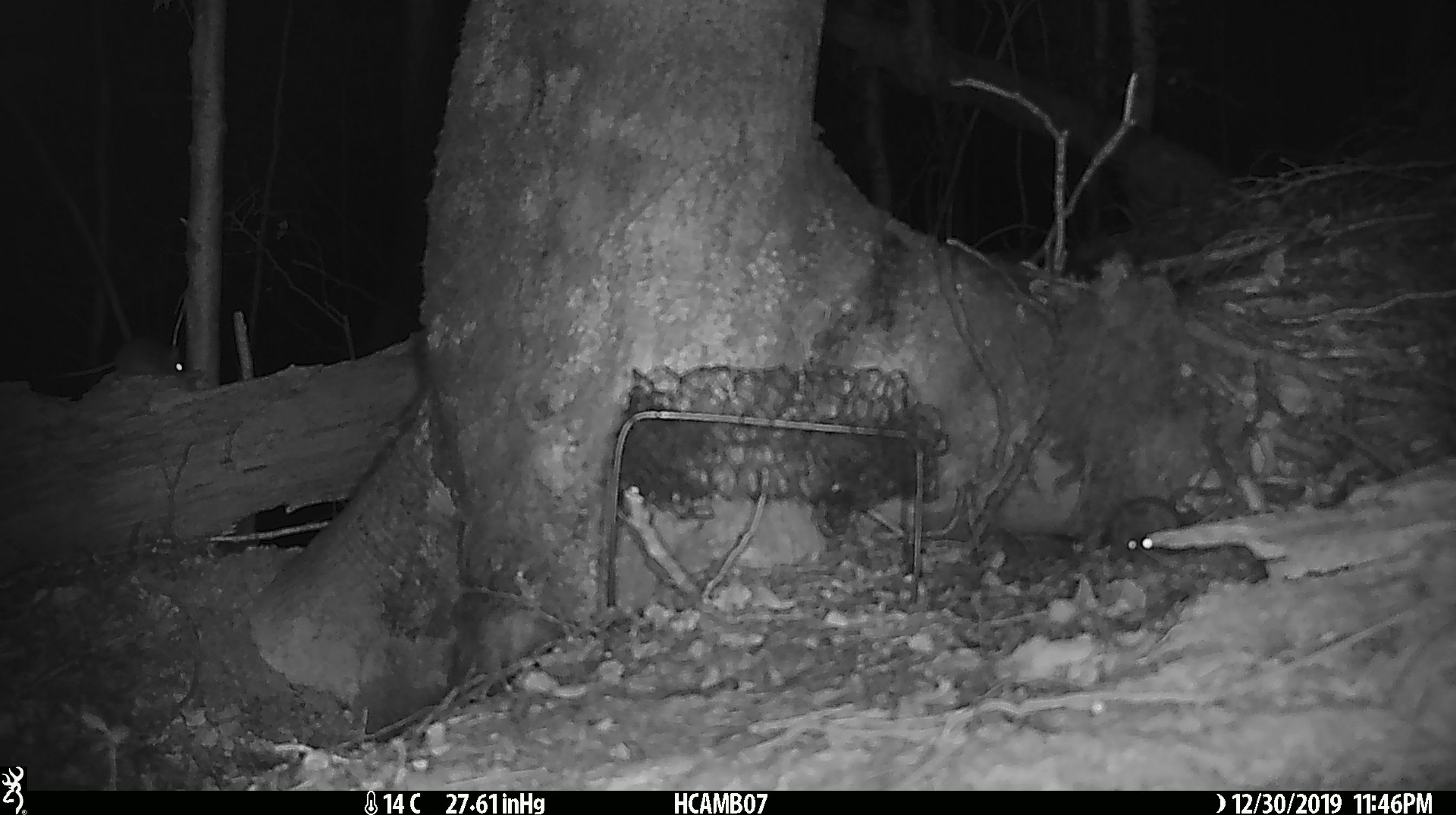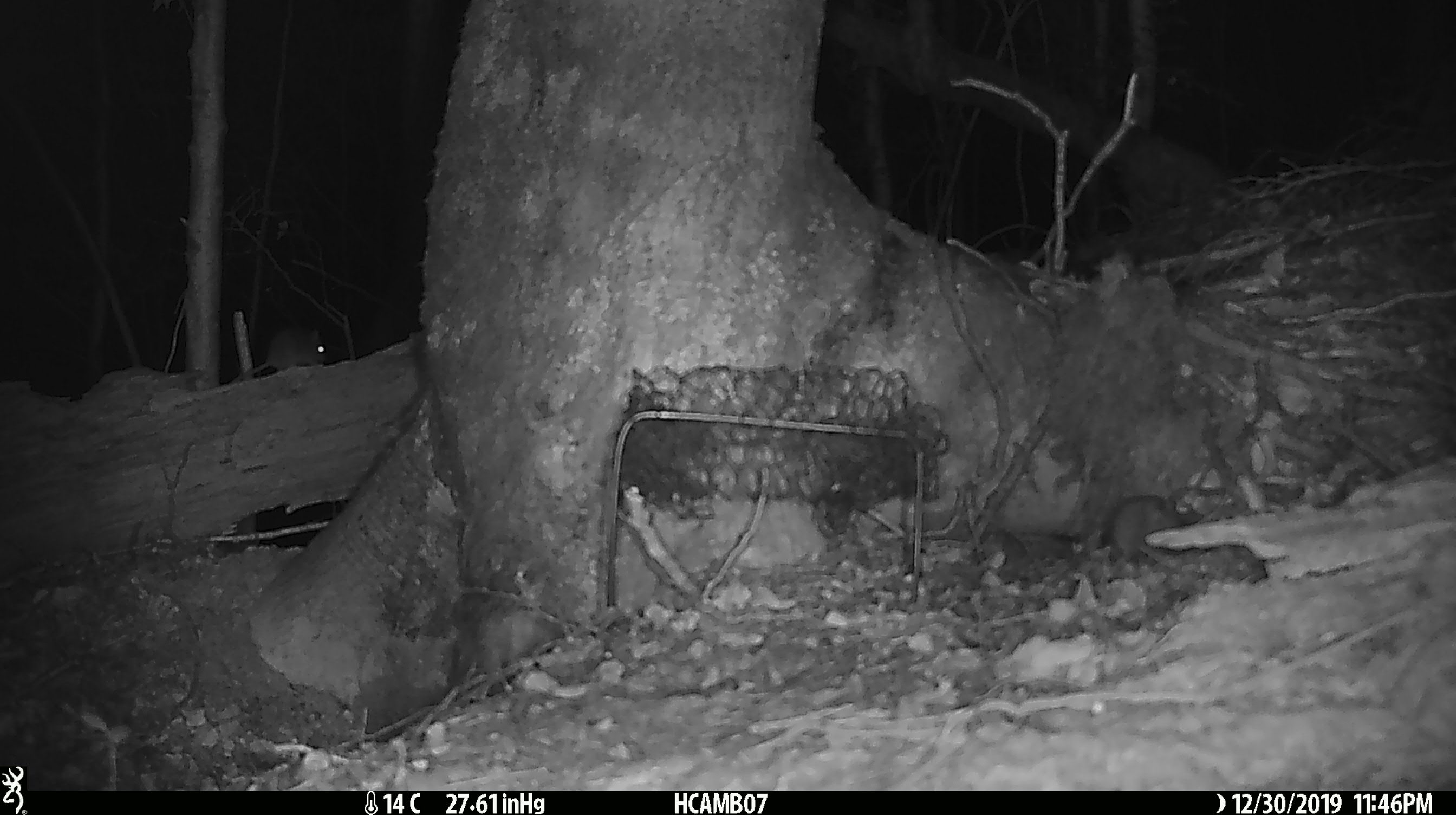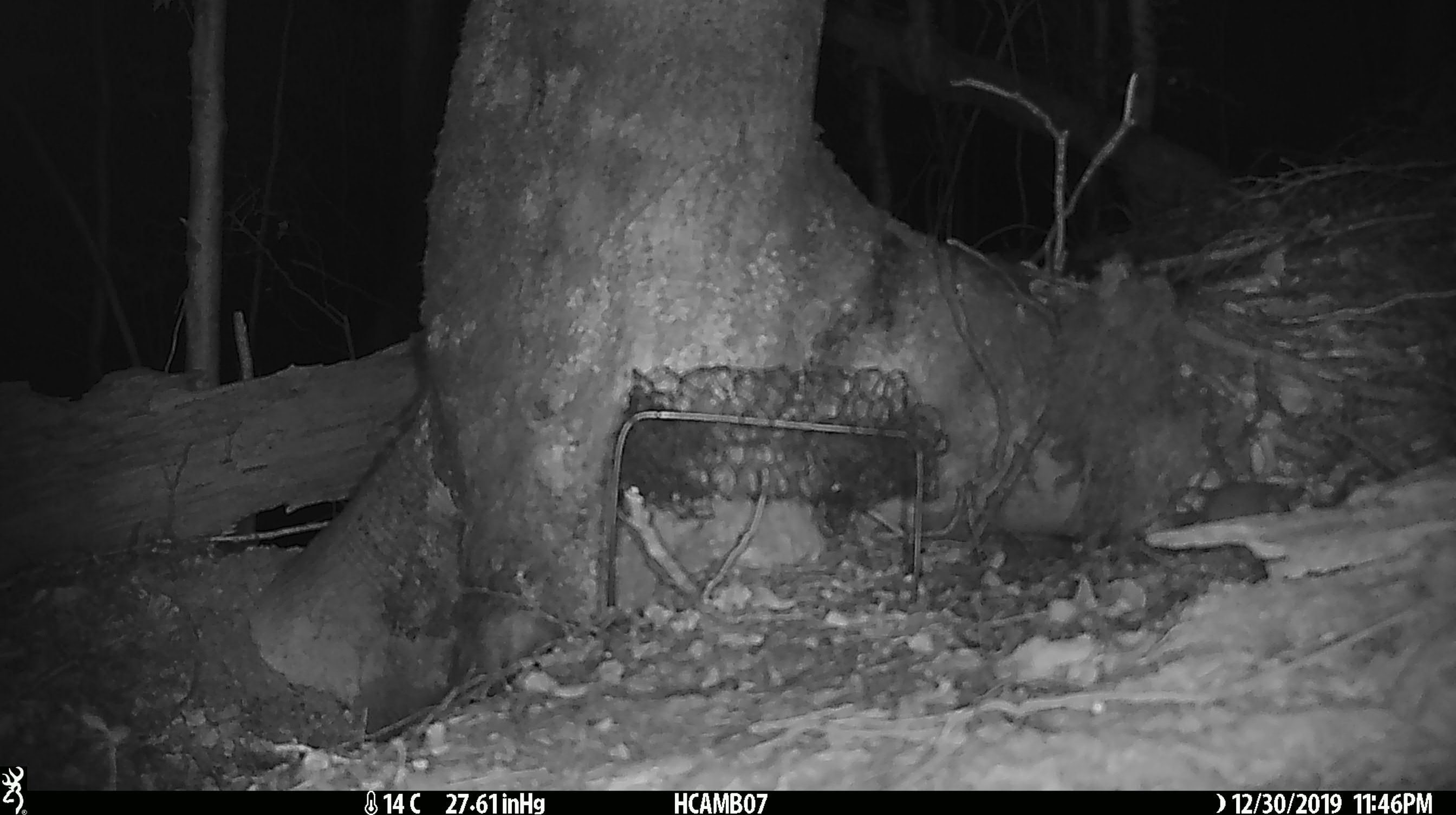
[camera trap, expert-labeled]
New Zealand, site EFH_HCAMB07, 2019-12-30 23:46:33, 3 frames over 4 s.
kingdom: Animalia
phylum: Chordata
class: Mammalia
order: Rodentia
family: Muridae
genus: Mus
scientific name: Mus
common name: mouse